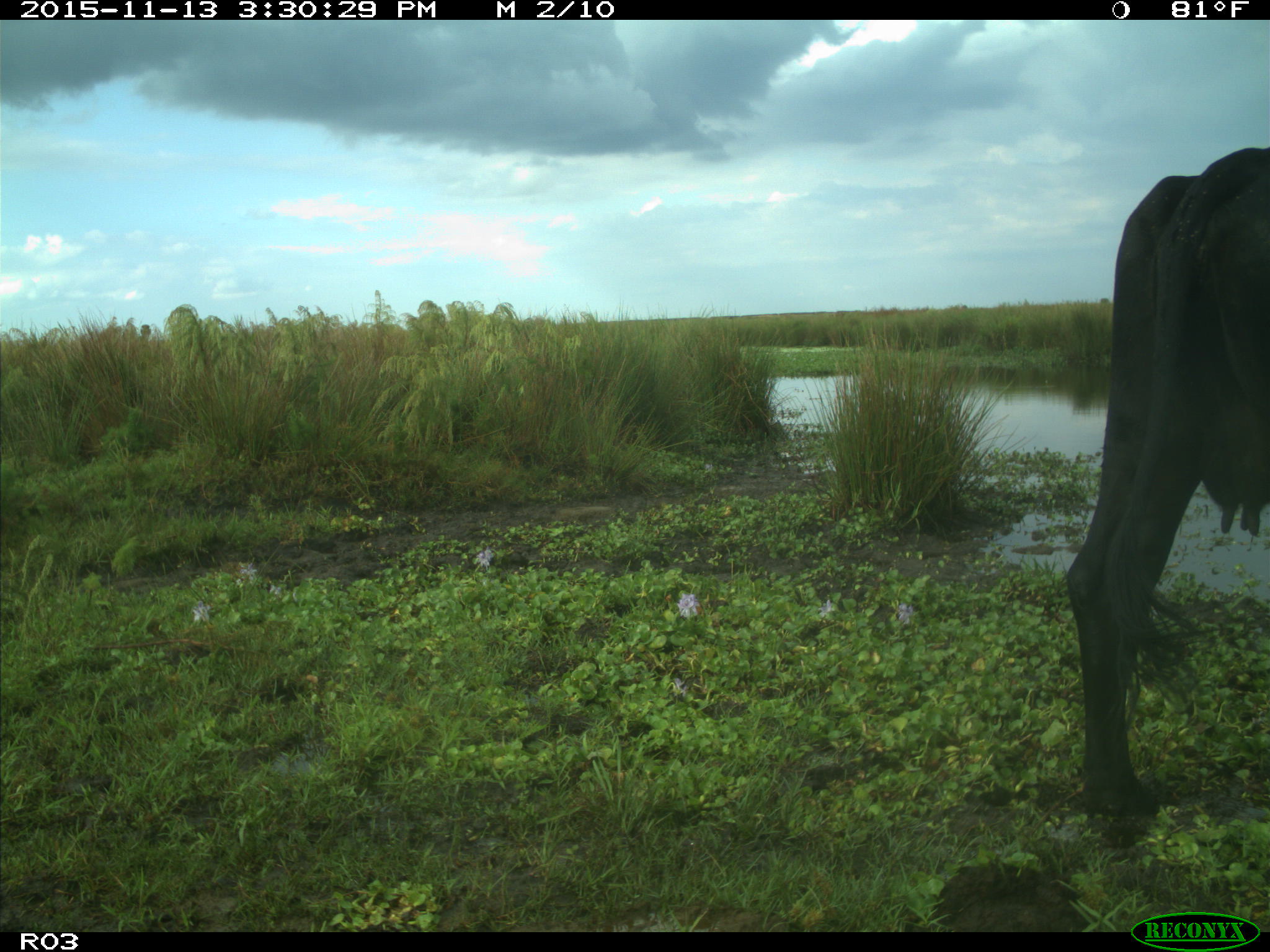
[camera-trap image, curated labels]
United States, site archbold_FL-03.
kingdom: Animalia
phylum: Chordata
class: Mammalia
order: Artiodactyla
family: Bovidae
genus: Bos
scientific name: Bos taurus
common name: domestic cow